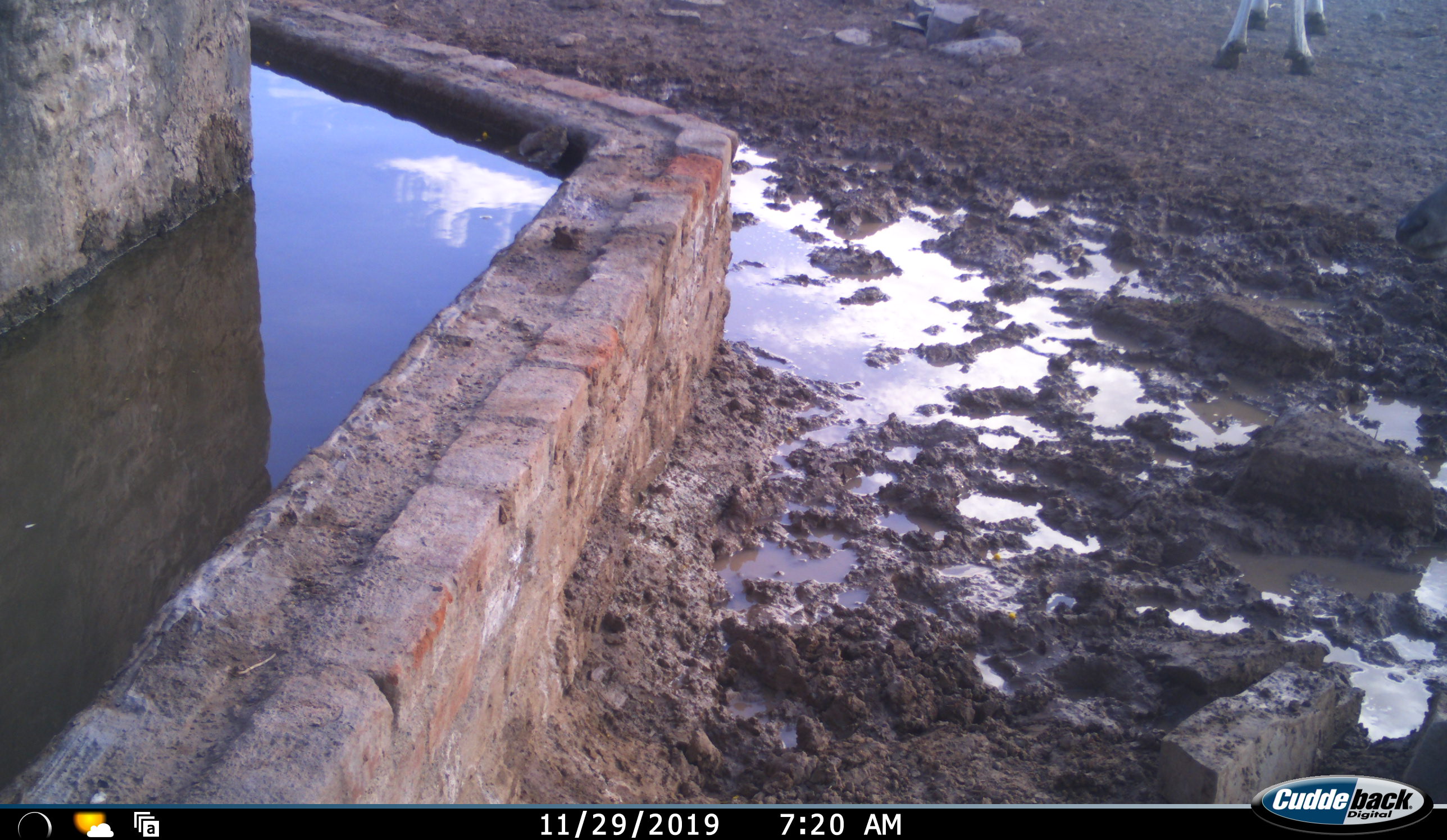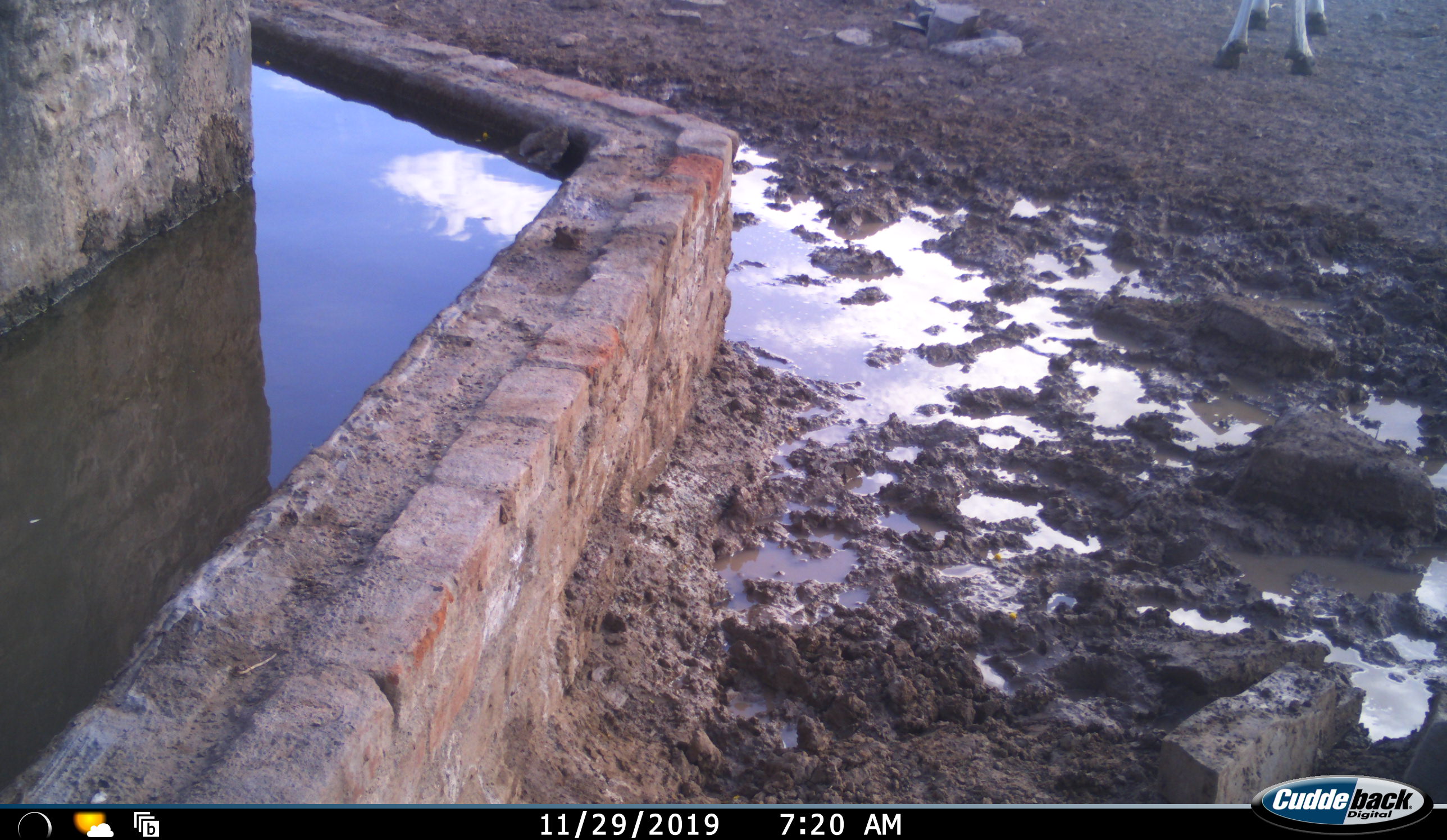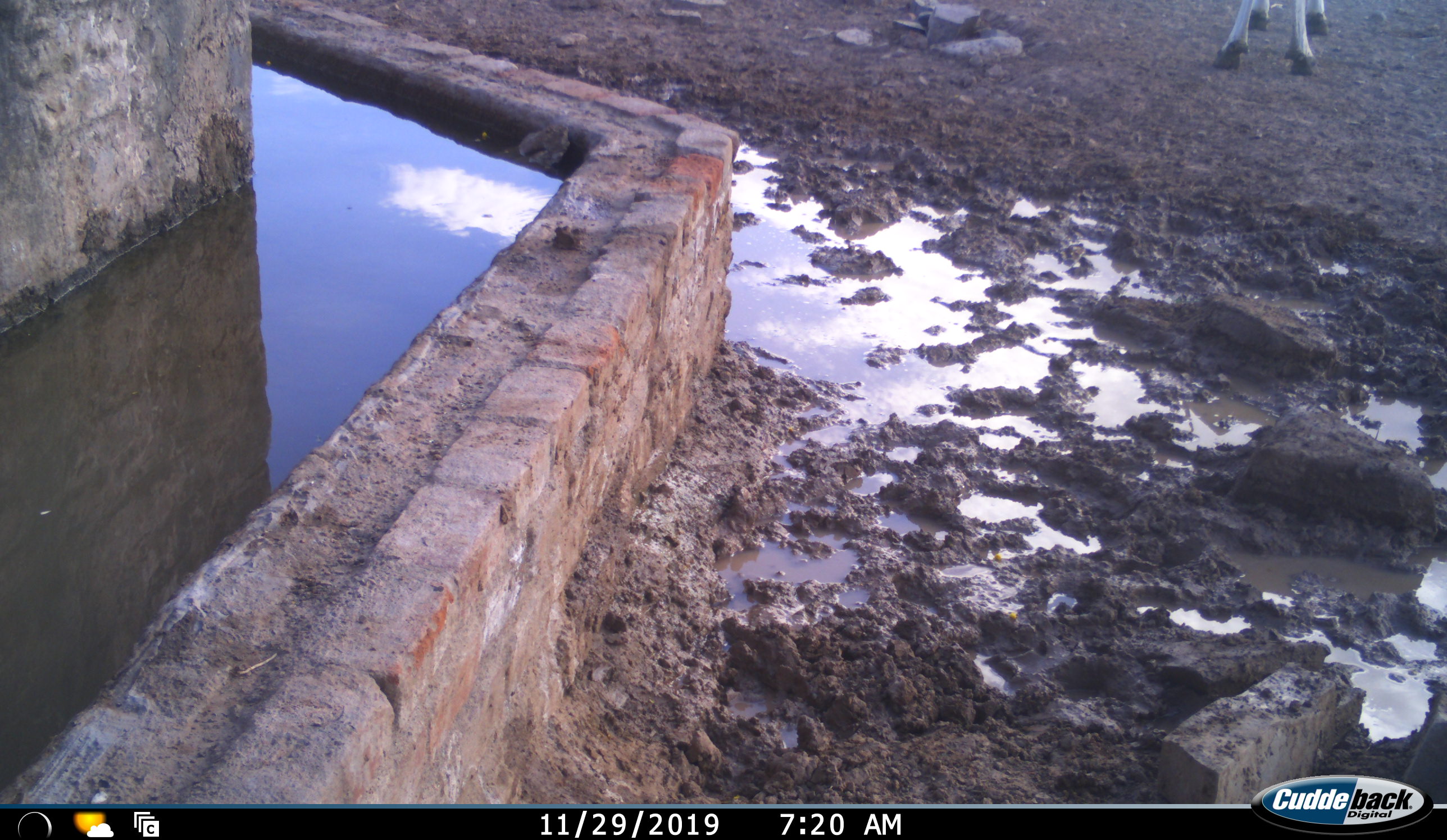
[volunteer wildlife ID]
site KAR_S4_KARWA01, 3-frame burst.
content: unidentified animal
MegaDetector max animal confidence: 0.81